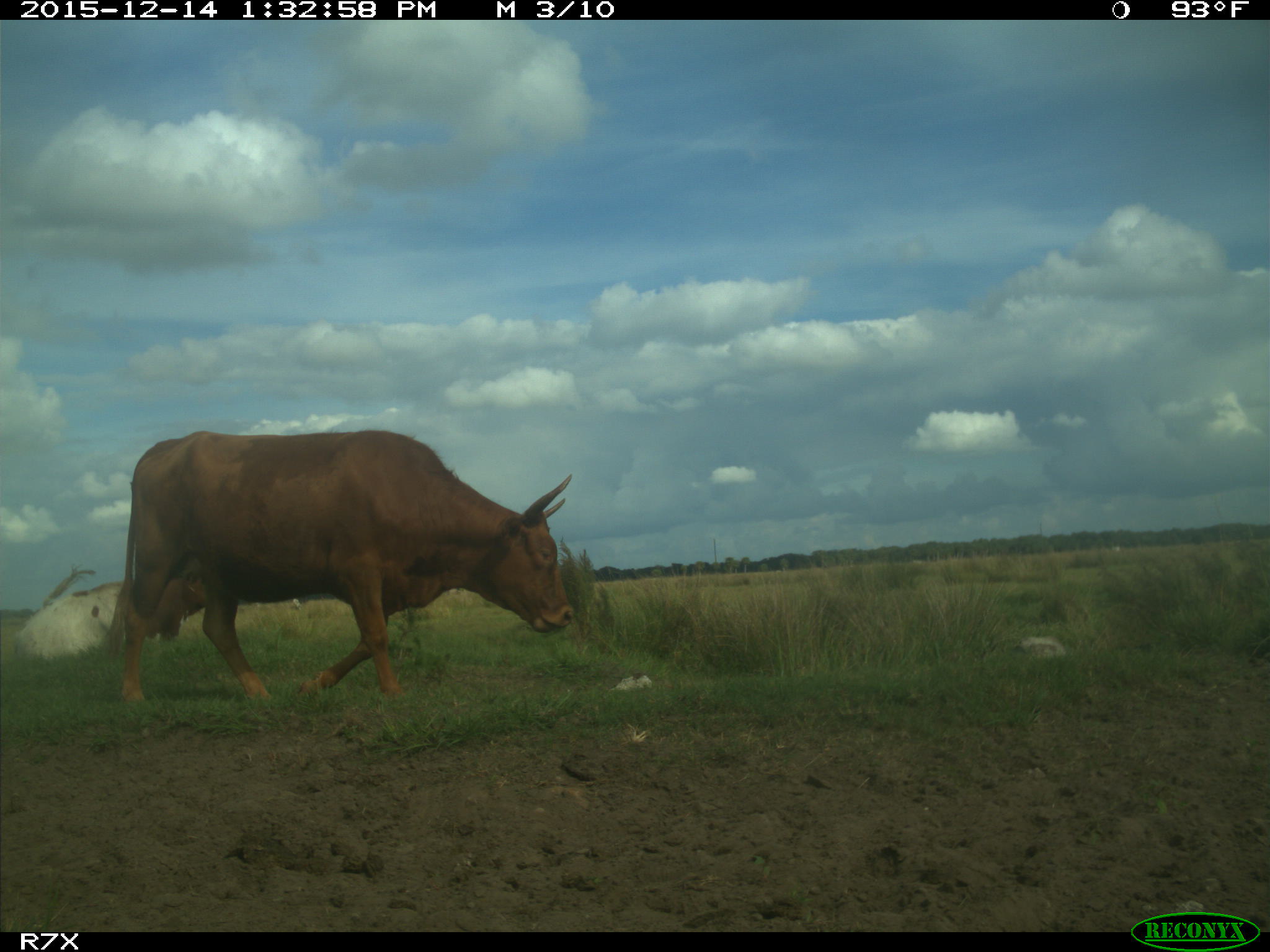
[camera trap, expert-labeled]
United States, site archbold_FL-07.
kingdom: Animalia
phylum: Chordata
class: Mammalia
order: Artiodactyla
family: Bovidae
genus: Bos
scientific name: Bos taurus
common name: domestic cow